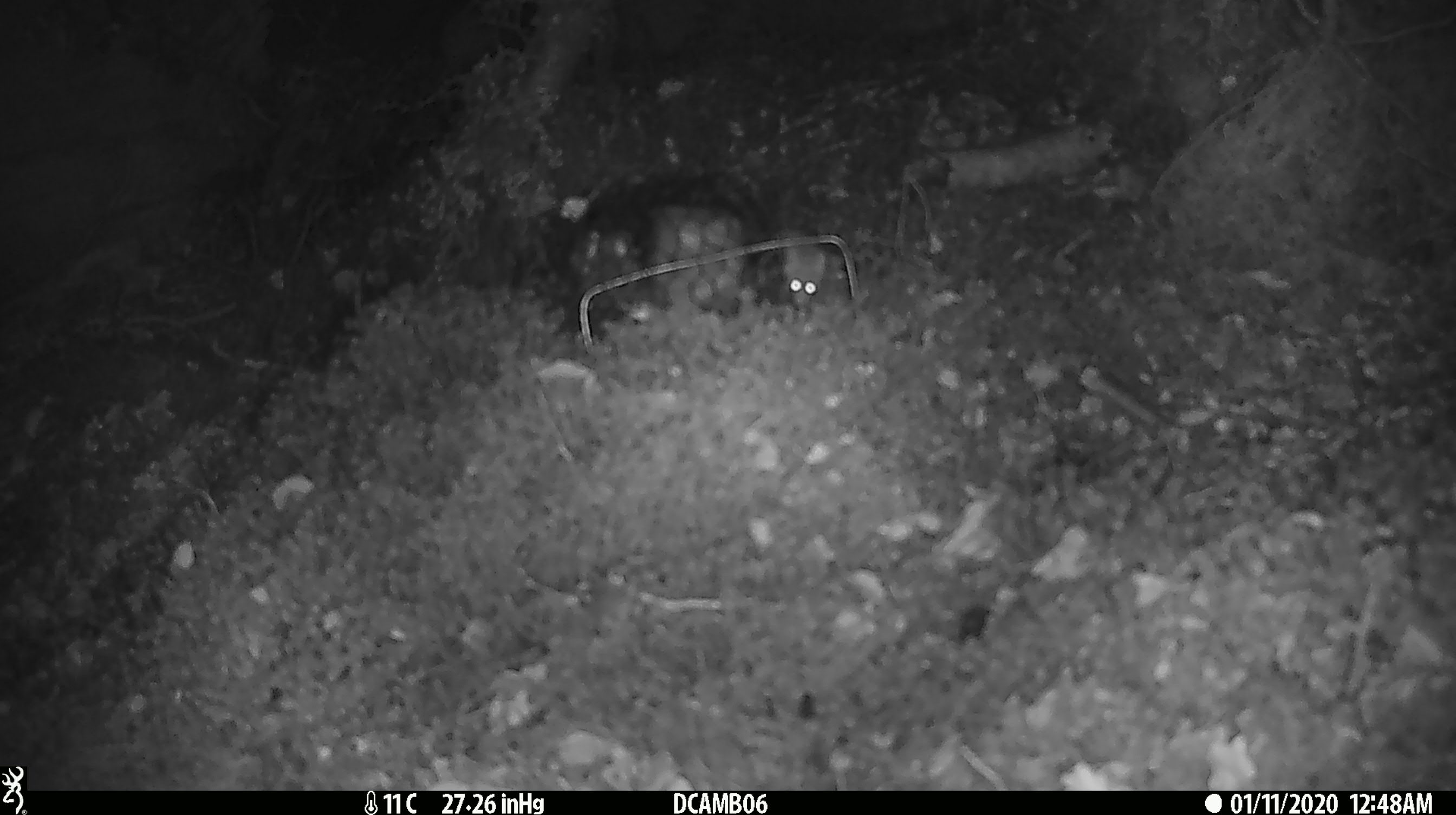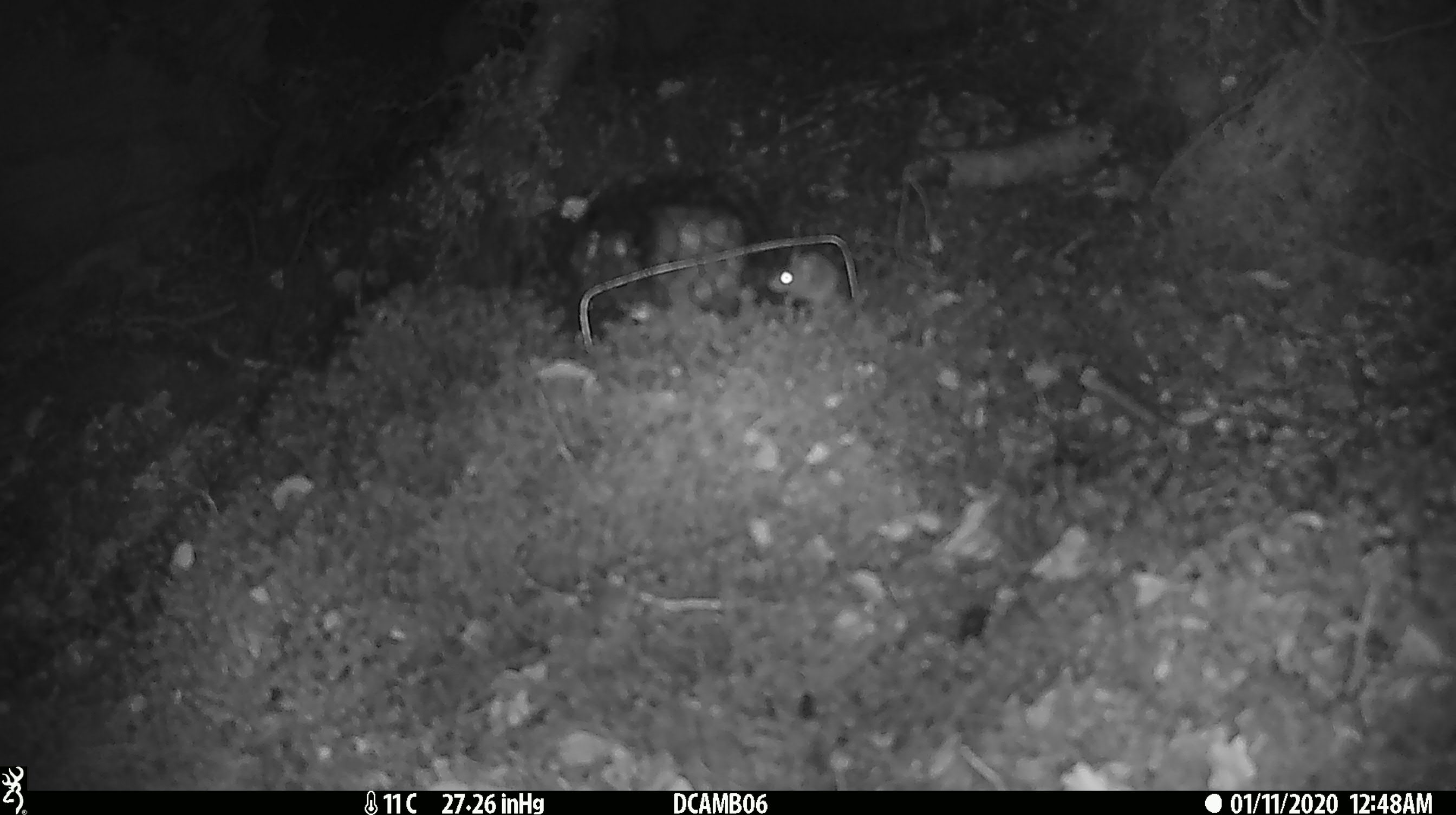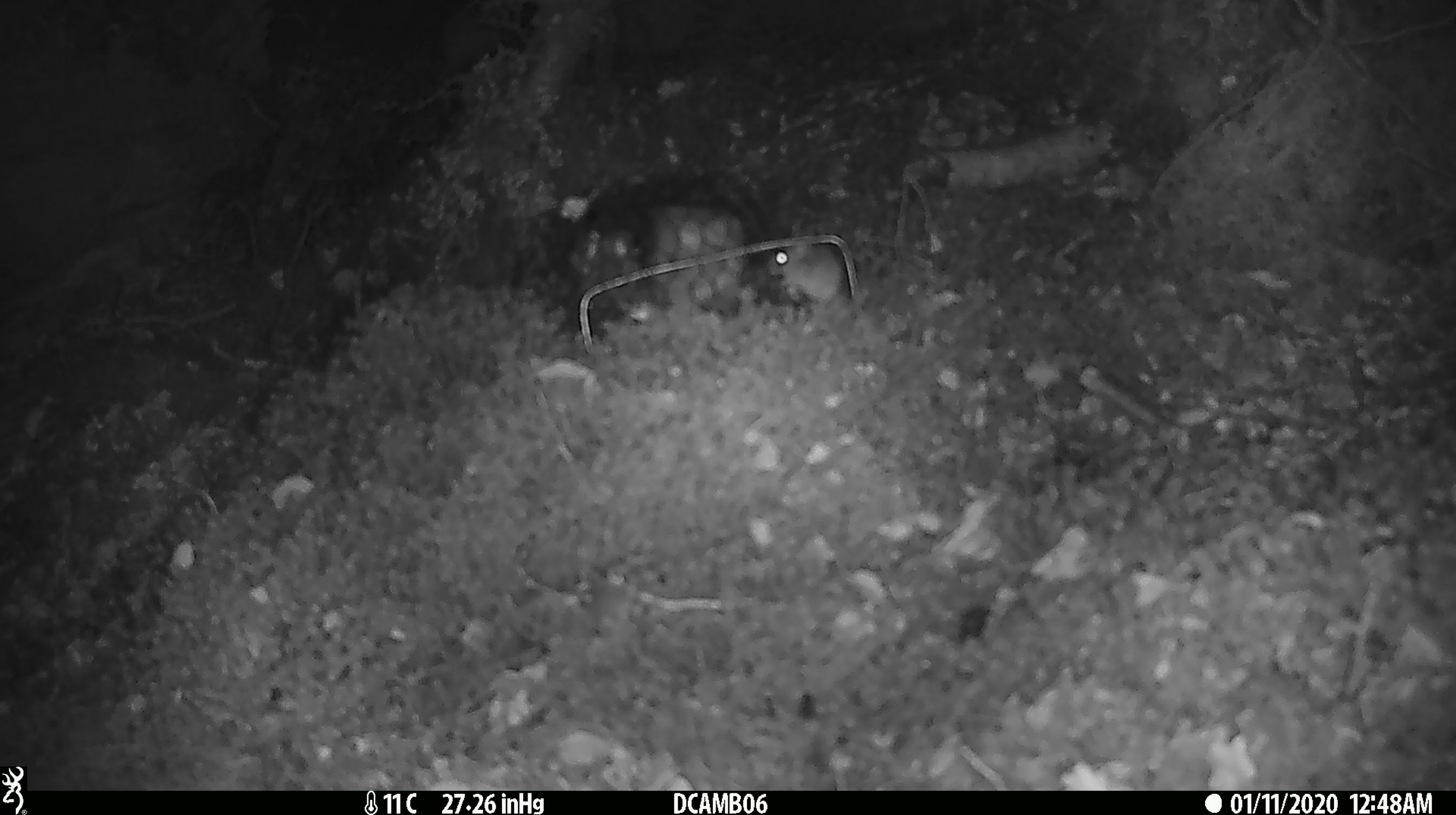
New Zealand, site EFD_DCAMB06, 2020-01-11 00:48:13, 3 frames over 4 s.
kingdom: Animalia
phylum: Chordata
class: Mammalia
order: Rodentia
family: Muridae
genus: Mus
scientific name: Mus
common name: mouse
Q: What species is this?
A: Mouse (Mus).